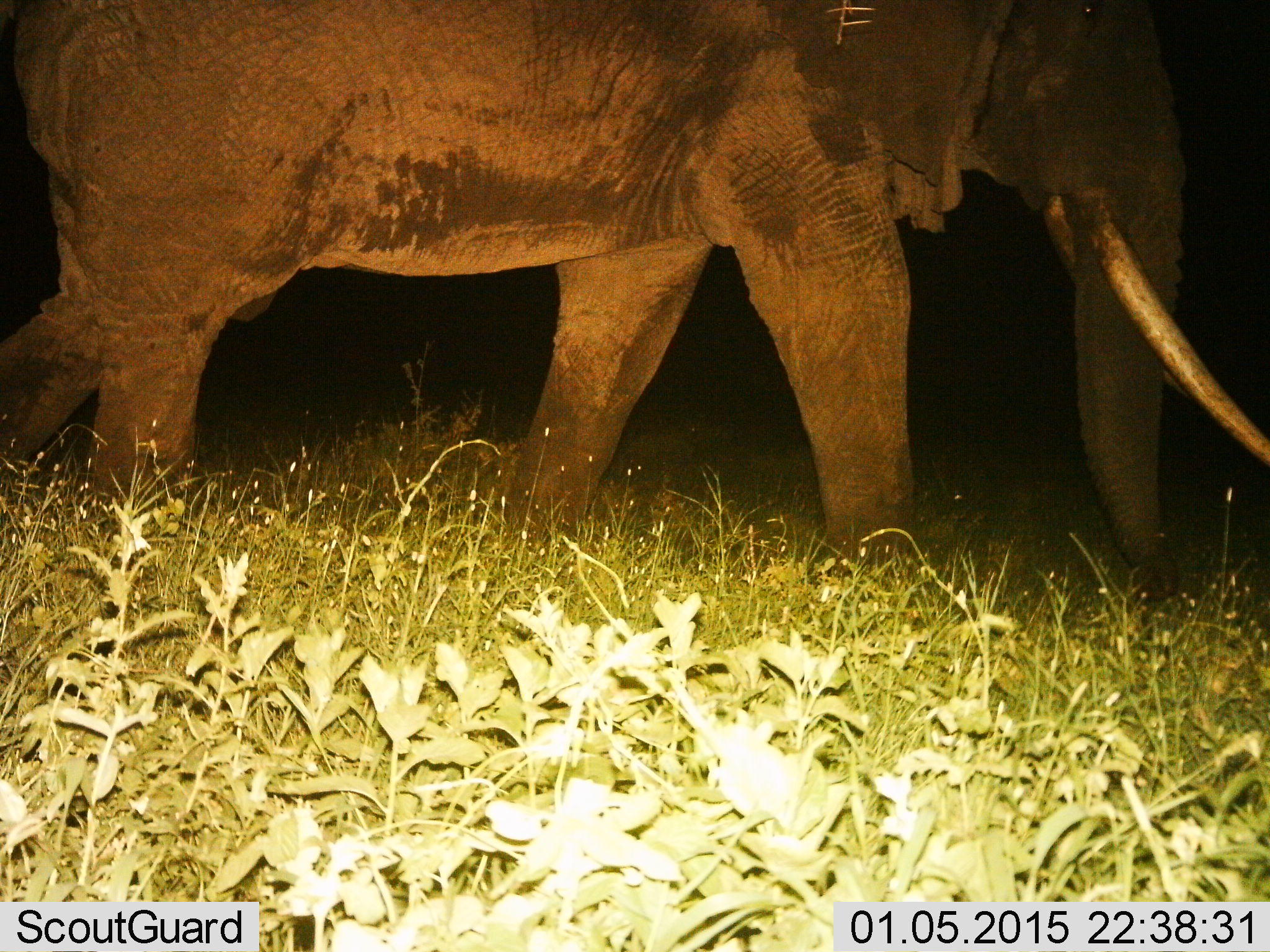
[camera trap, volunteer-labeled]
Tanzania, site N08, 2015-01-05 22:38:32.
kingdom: Animalia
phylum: Chordata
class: Mammalia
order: Proboscidea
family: Elephantidae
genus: Loxodonta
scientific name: Loxodonta africana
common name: african bush elephant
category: elephant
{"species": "elephant (african bush elephant) (Loxodonta africana)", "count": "1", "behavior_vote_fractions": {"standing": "10%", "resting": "0%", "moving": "90%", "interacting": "0%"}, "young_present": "0%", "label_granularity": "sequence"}